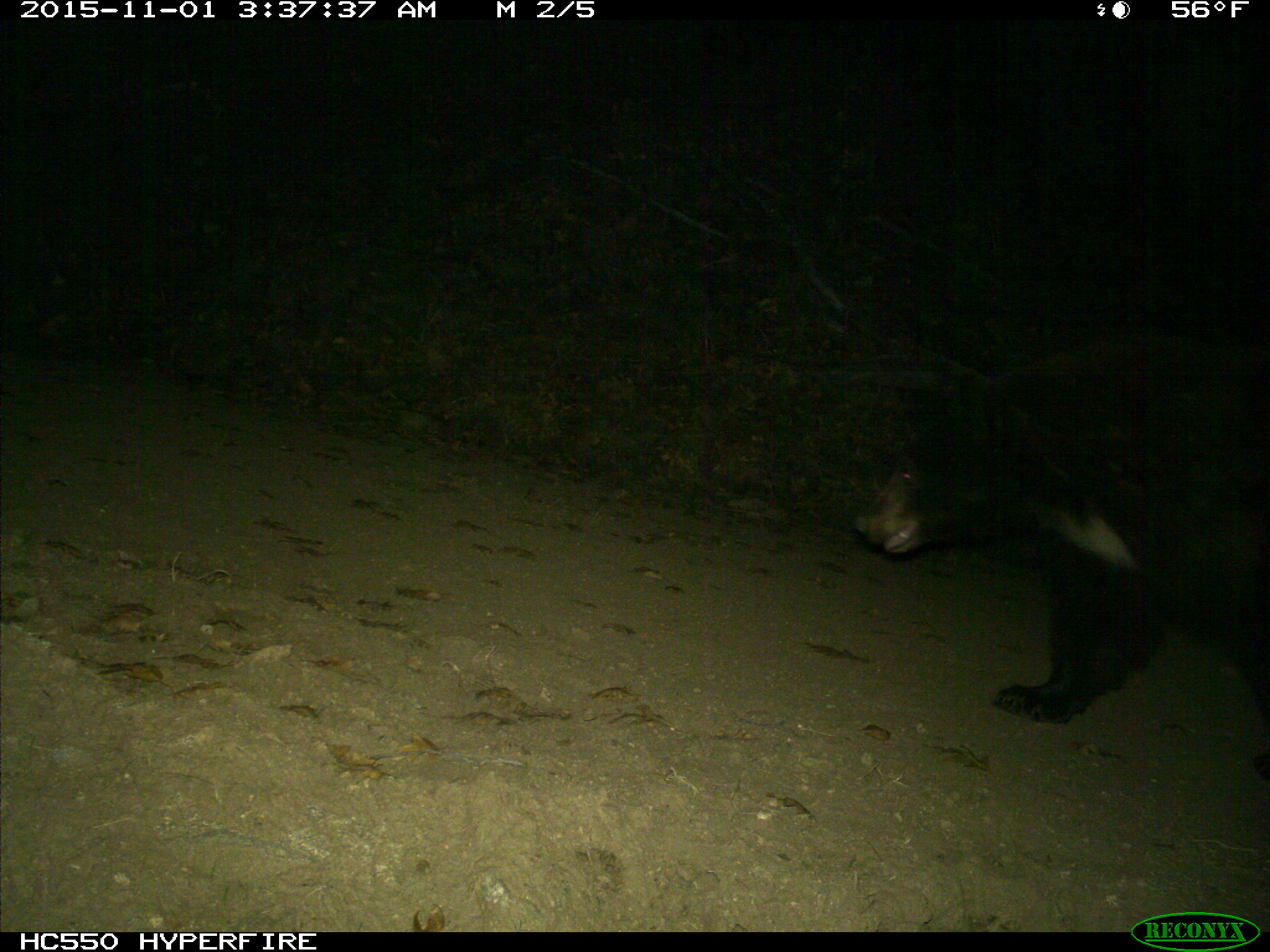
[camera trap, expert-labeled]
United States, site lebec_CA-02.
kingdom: Animalia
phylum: Chordata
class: Mammalia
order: Carnivora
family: Ursidae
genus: Ursus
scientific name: Ursus americanus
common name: american black bear